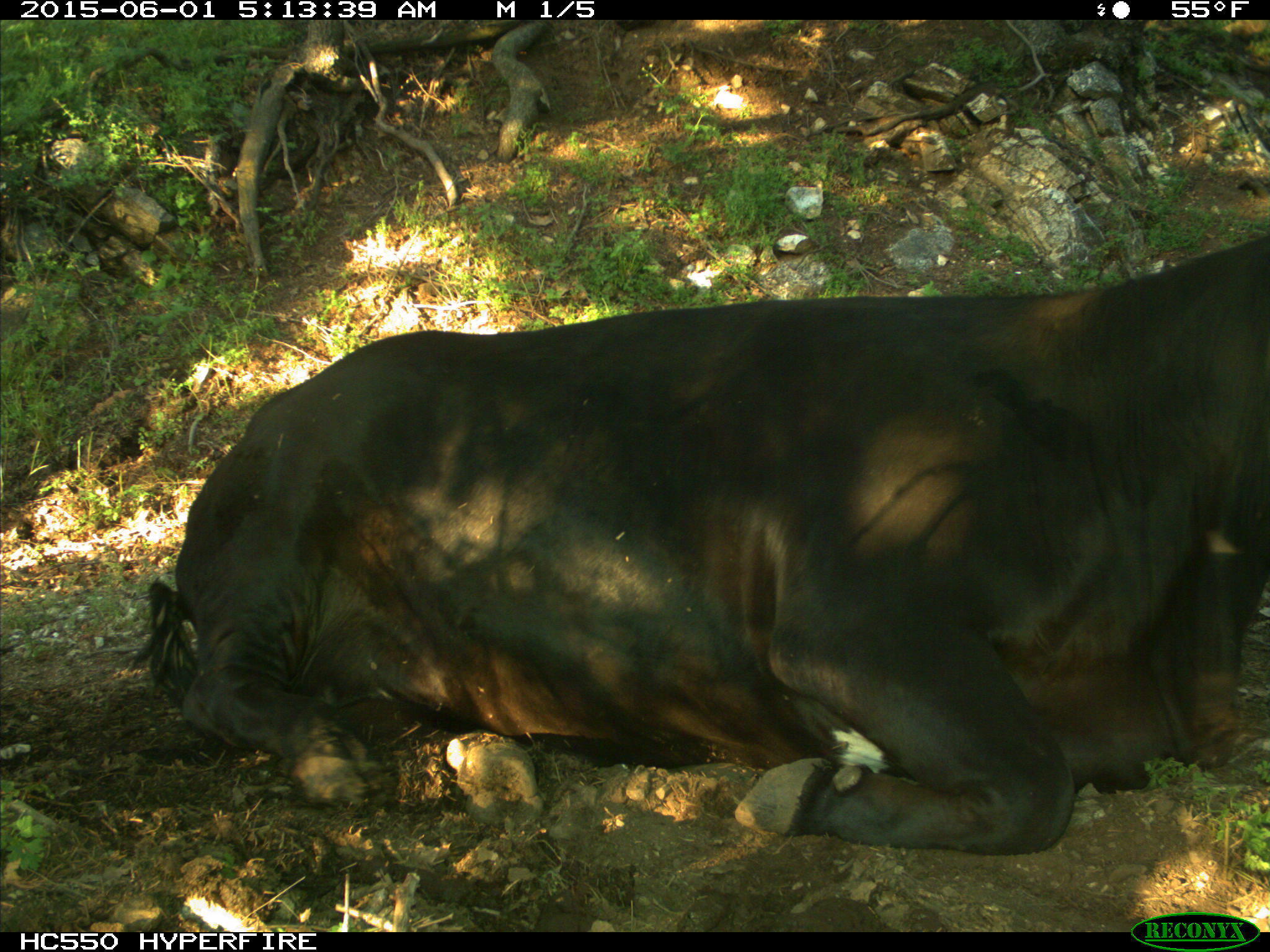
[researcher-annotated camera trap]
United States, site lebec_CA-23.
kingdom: Animalia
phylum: Chordata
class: Mammalia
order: Artiodactyla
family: Bovidae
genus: Bos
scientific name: Bos taurus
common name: domestic cow